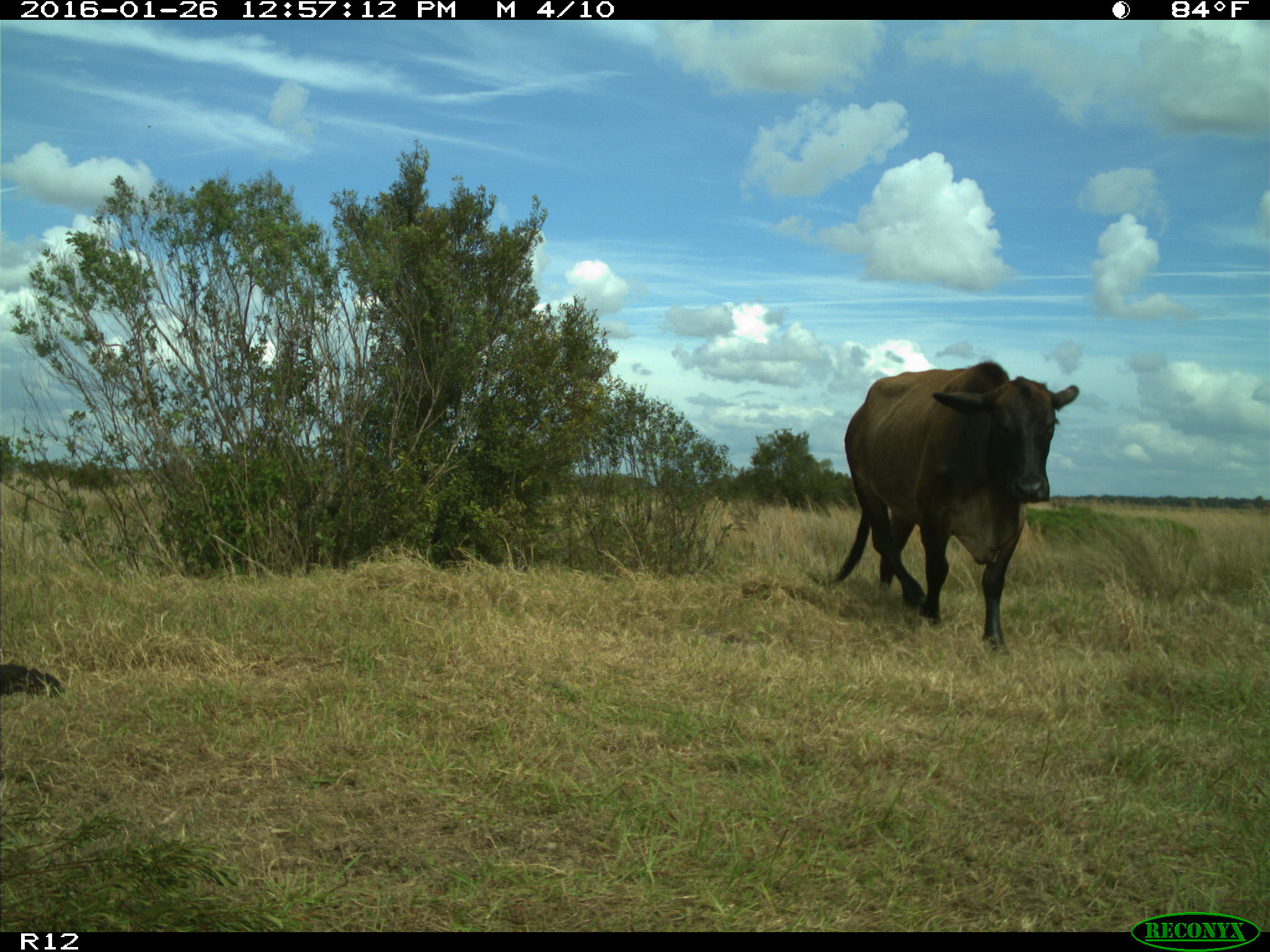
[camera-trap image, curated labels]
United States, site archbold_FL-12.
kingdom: Animalia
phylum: Chordata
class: Mammalia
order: Artiodactyla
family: Bovidae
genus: Bos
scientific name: Bos taurus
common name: domestic cow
Bos taurus (domestic cow).